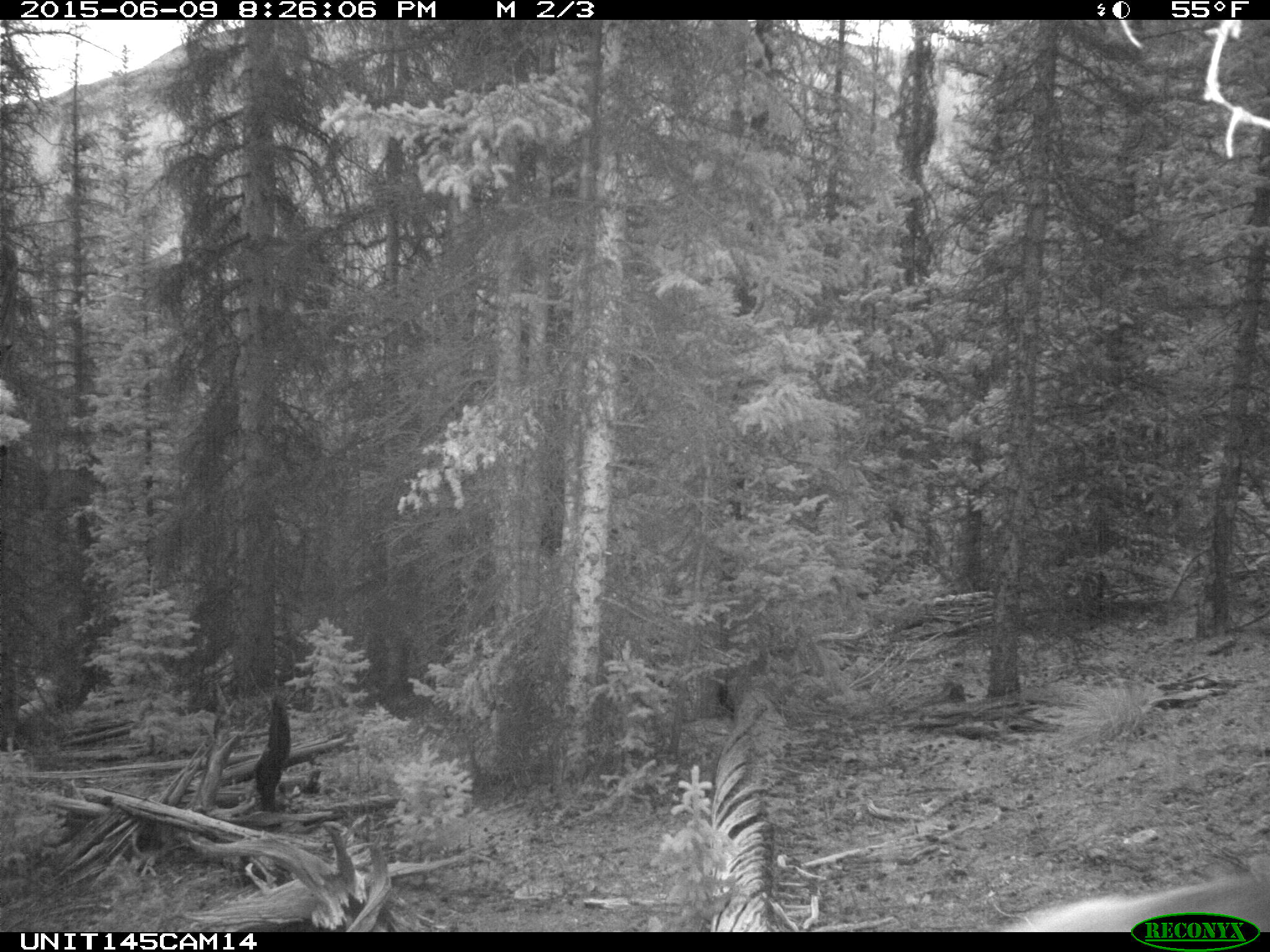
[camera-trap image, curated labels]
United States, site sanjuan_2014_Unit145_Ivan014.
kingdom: Animalia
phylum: Chordata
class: Mammalia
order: Artiodactyla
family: Cervidae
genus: Cervus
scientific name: Cervus elaphus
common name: red deer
Cervus elaphus (red deer).